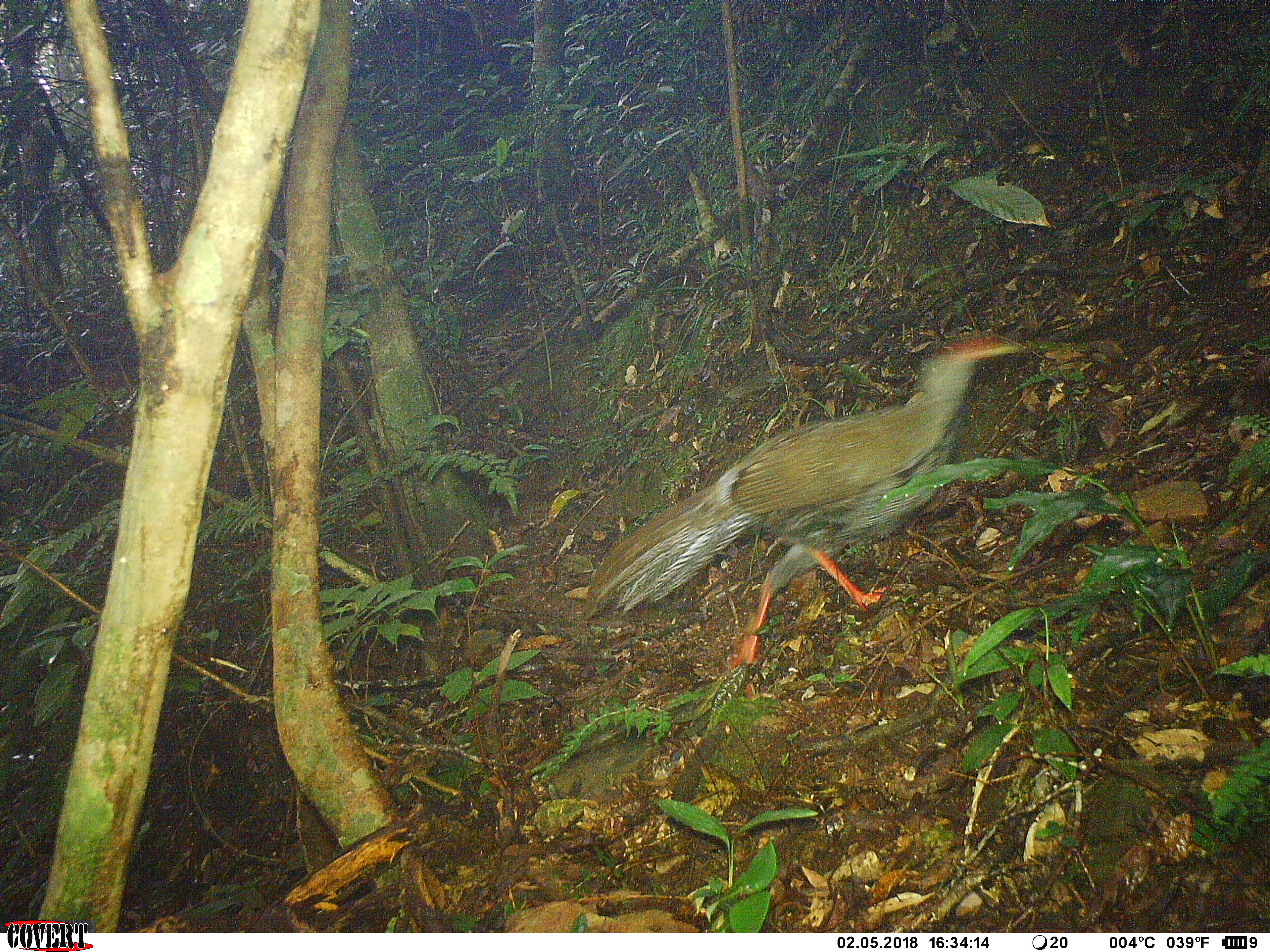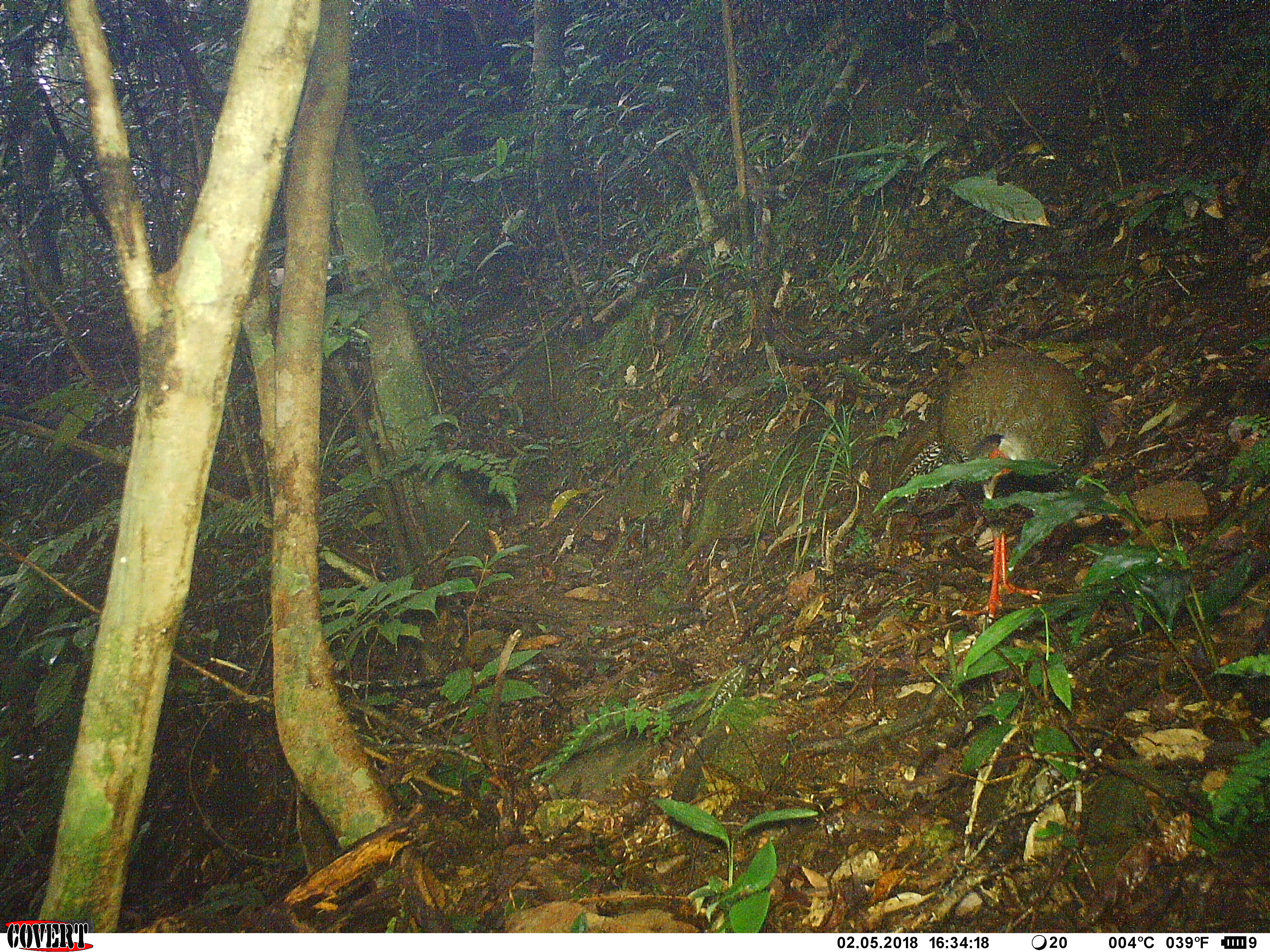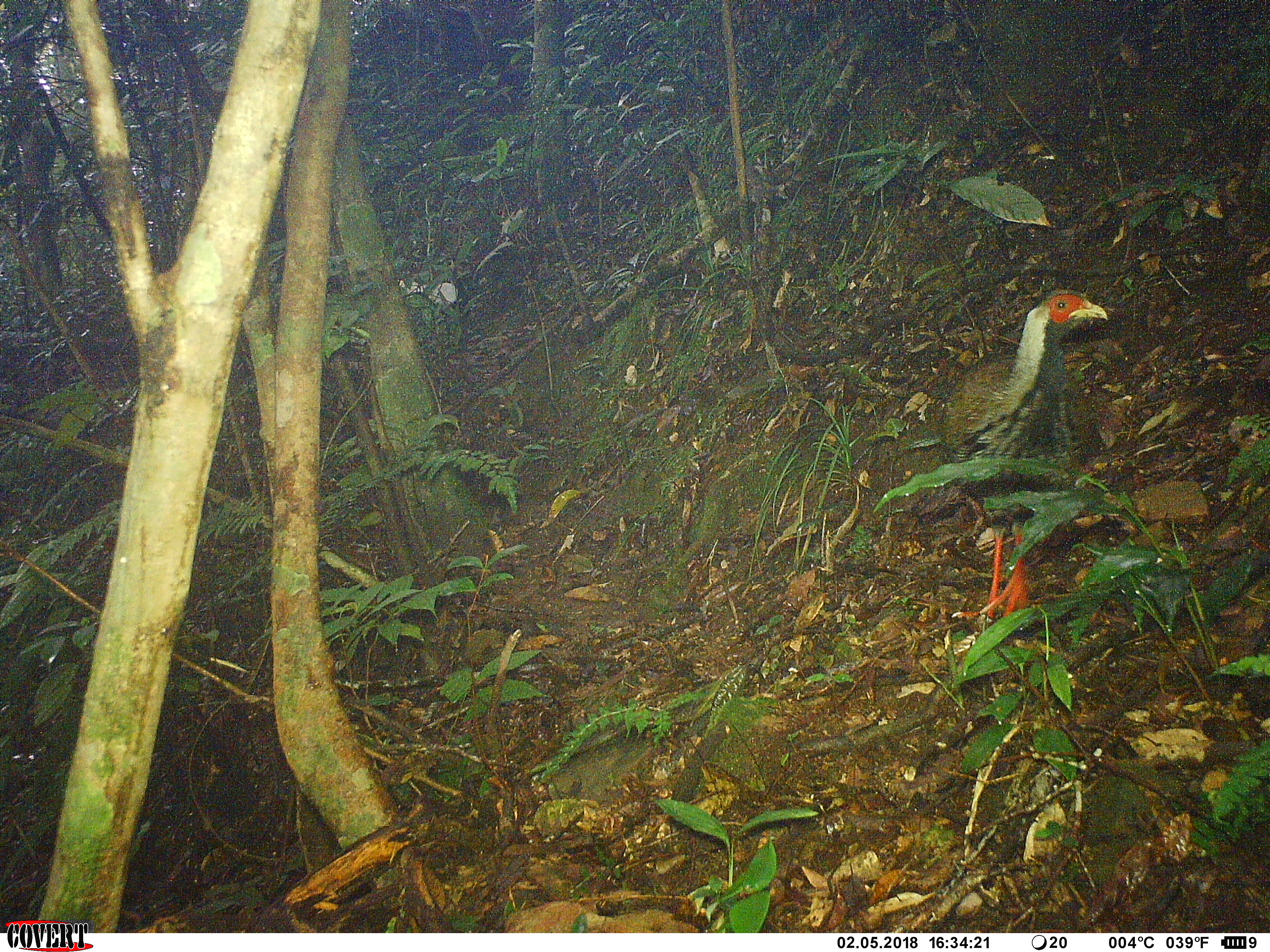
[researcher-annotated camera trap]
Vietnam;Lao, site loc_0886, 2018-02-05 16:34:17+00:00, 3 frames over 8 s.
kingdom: Animalia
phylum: Chordata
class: Aves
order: Galliformes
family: Phasianidae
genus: Lophura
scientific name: Lophura nycthemera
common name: silver pheasant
Silver pheasant (Lophura nycthemera). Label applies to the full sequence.